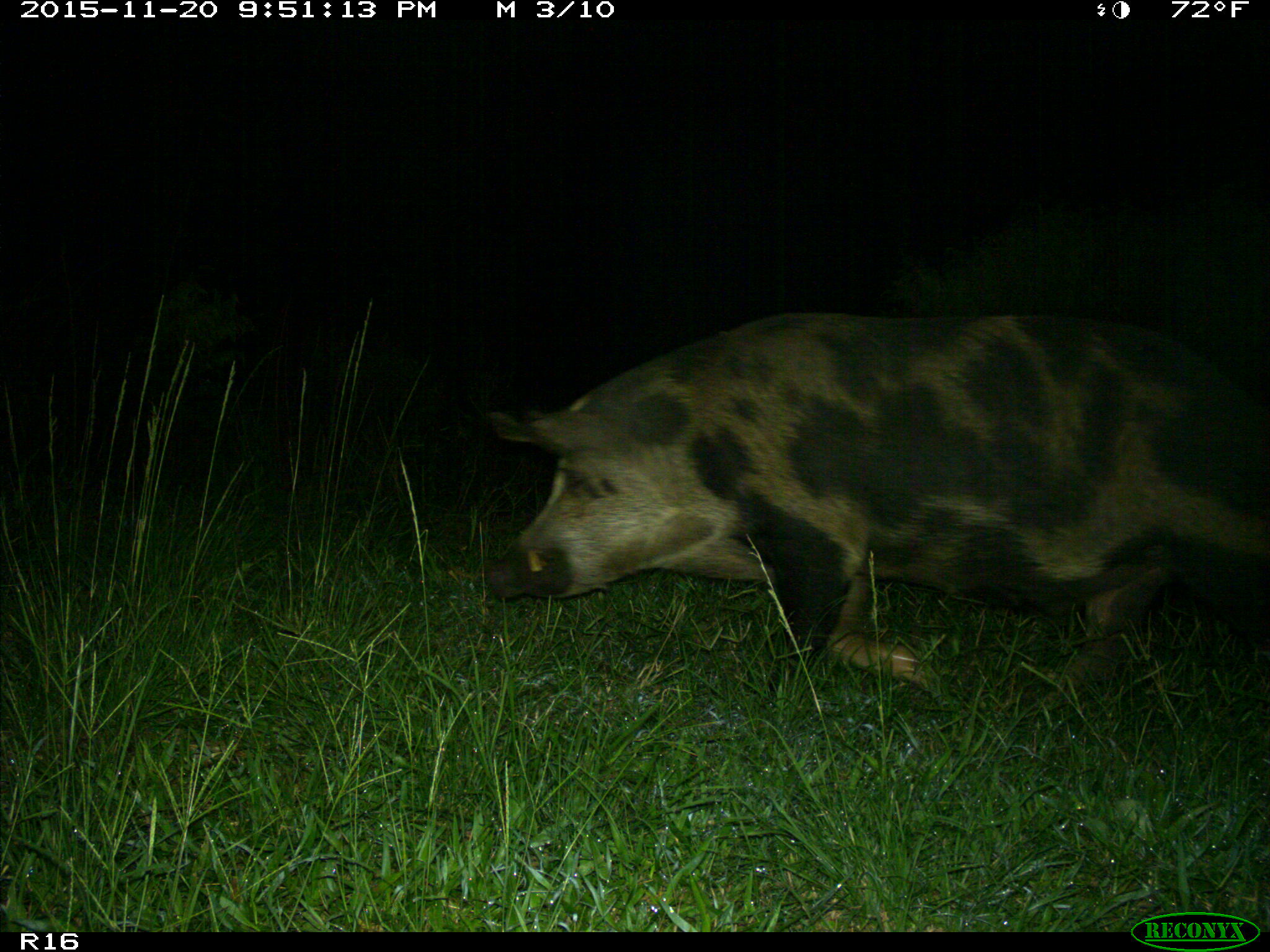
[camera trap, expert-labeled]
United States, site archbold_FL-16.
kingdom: Animalia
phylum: Chordata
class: Mammalia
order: Artiodactyla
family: Suidae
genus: Sus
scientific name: Sus scrofa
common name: wild boar